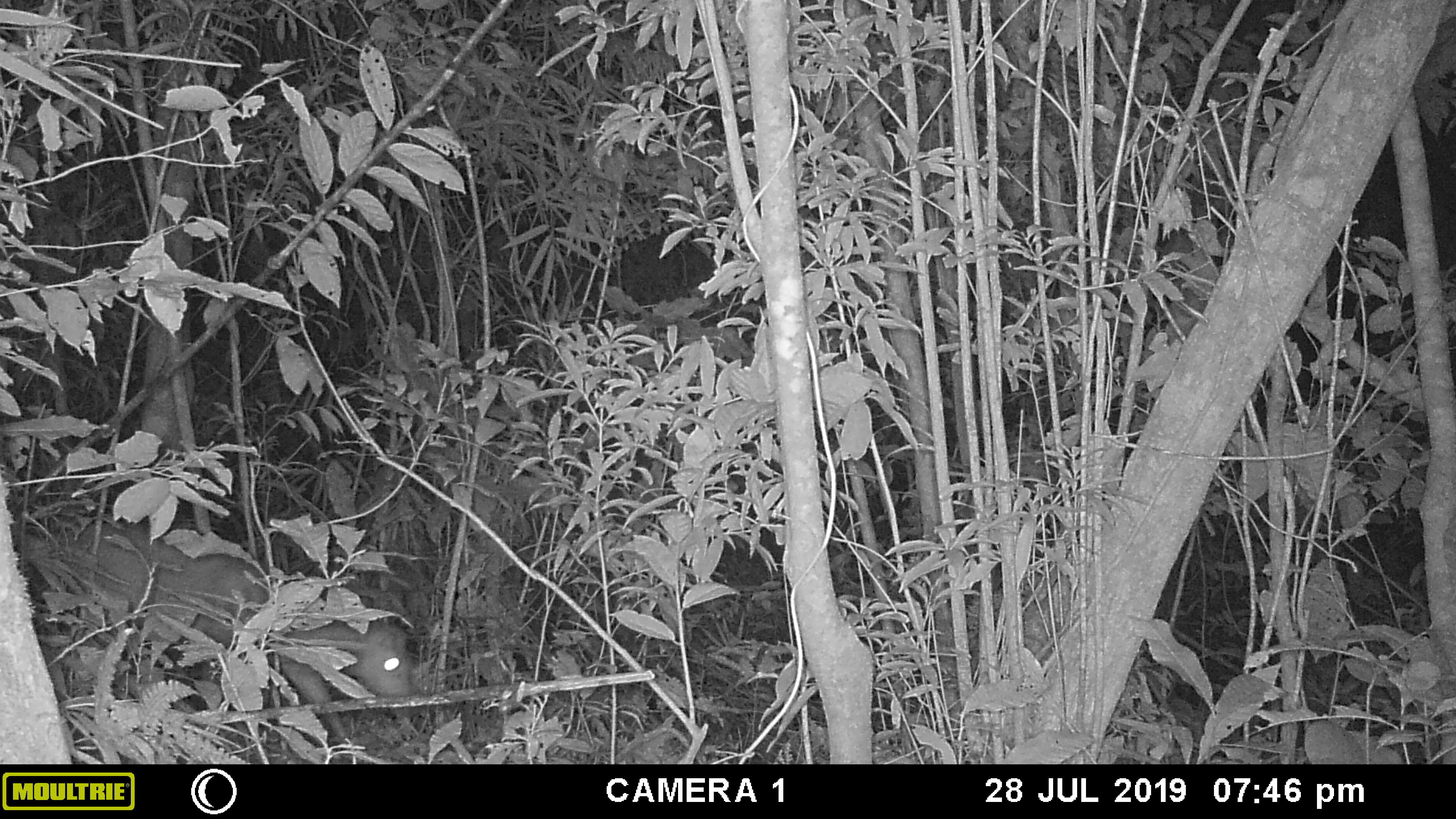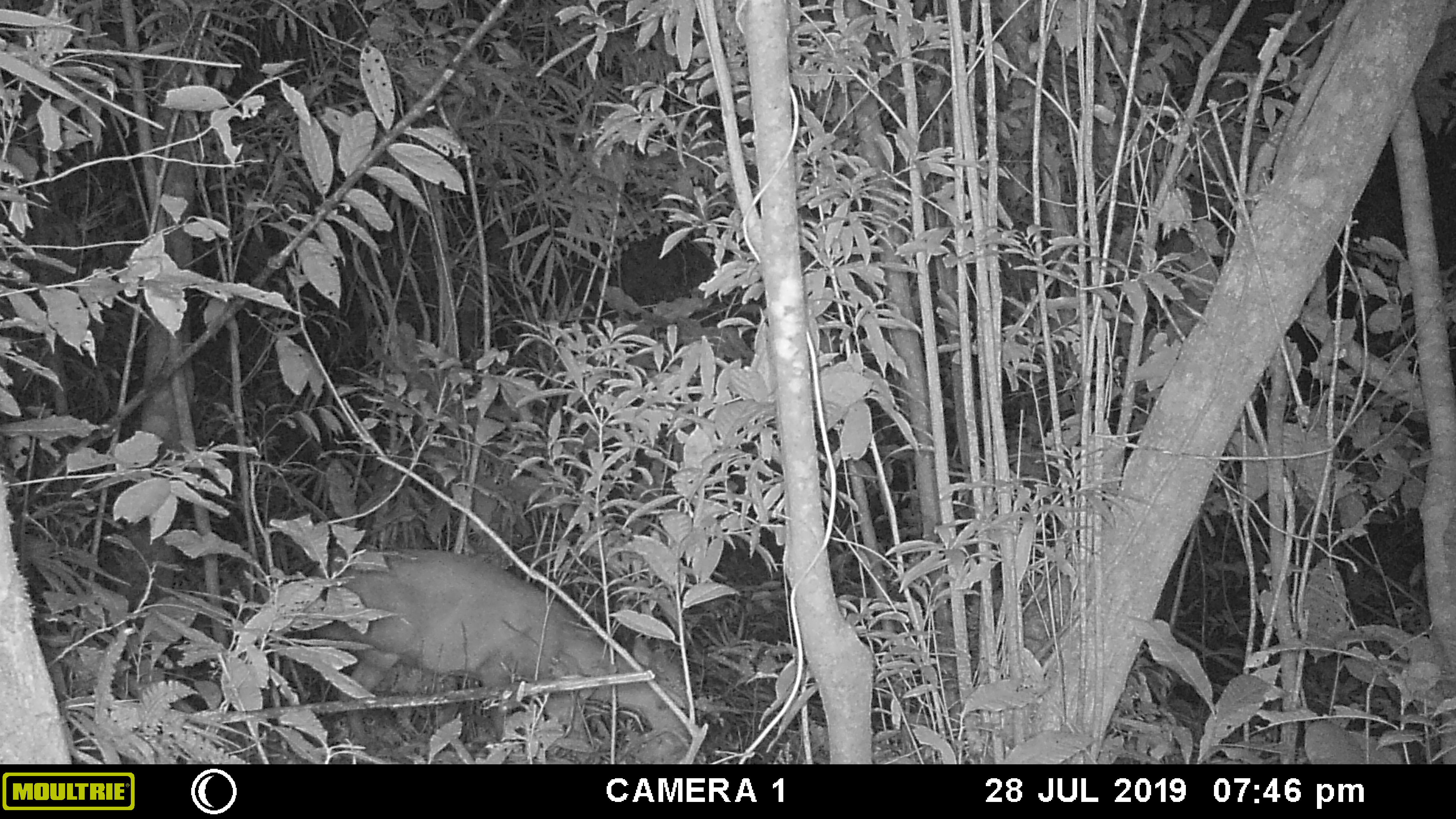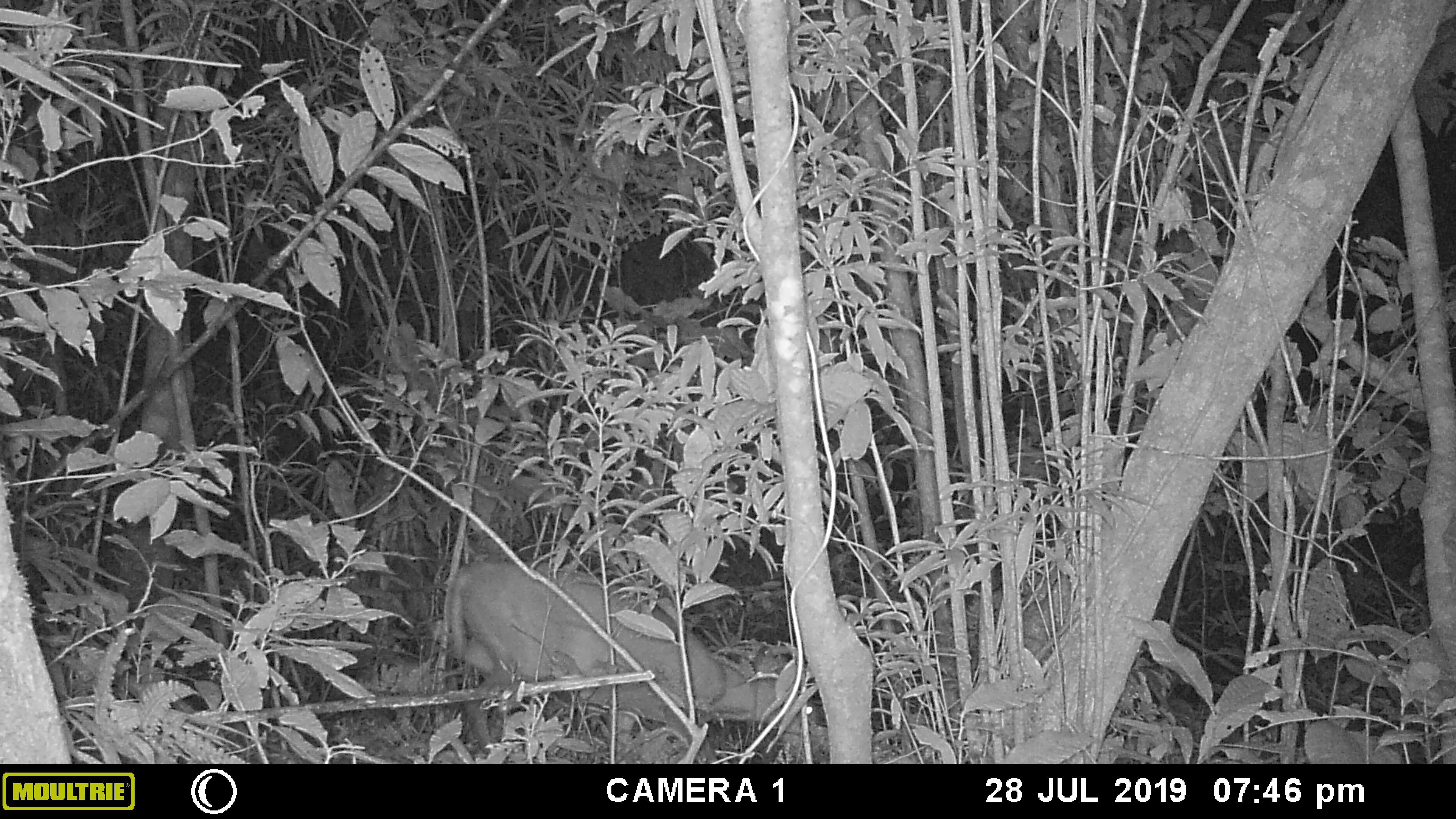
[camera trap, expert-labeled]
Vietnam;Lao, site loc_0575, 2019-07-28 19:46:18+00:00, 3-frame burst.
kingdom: Animalia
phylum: Chordata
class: Mammalia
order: Artiodactyla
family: Cervidae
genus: Muntiacus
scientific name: Muntiacus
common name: muntjacs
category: unidentified muntjac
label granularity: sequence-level